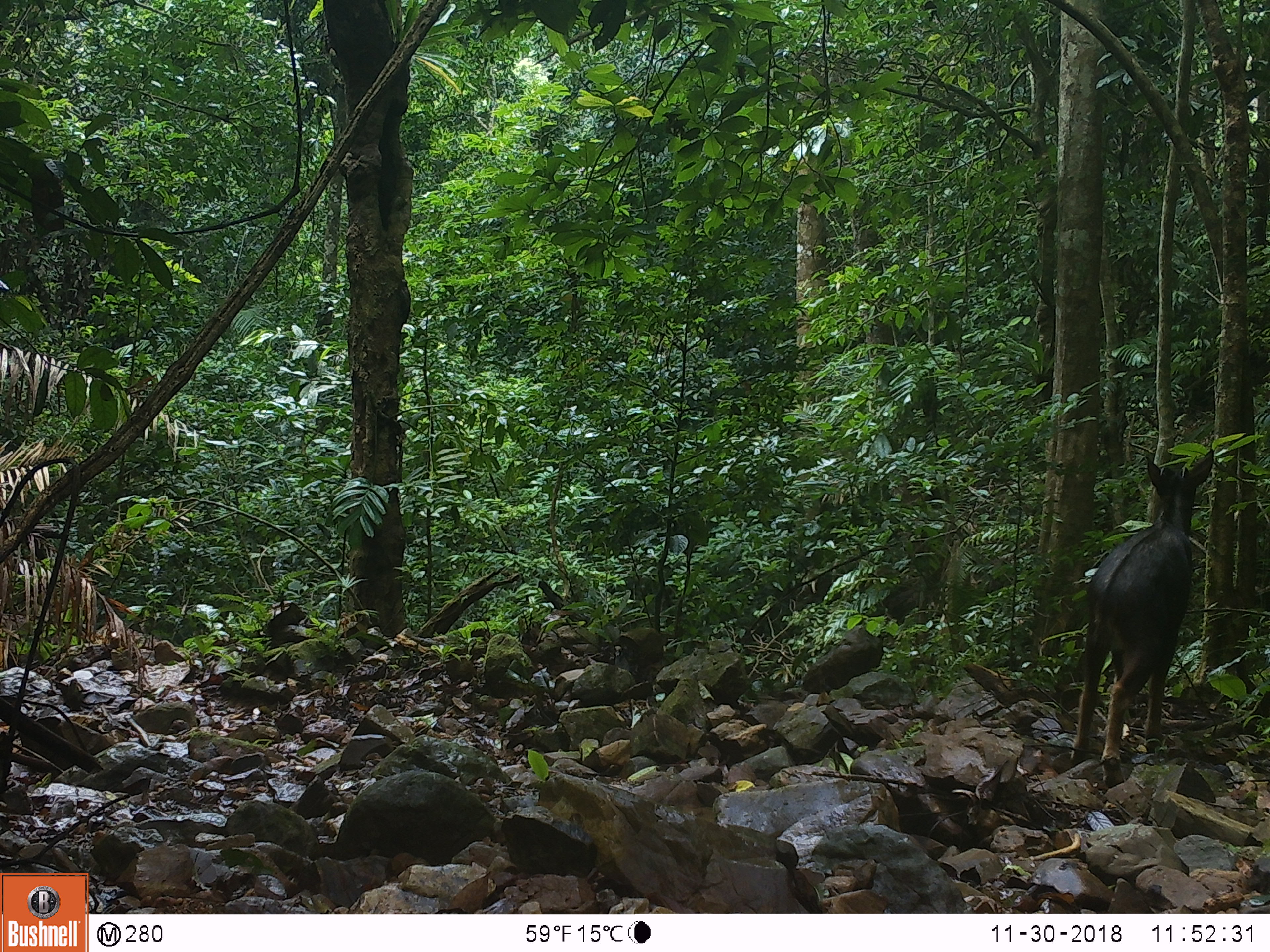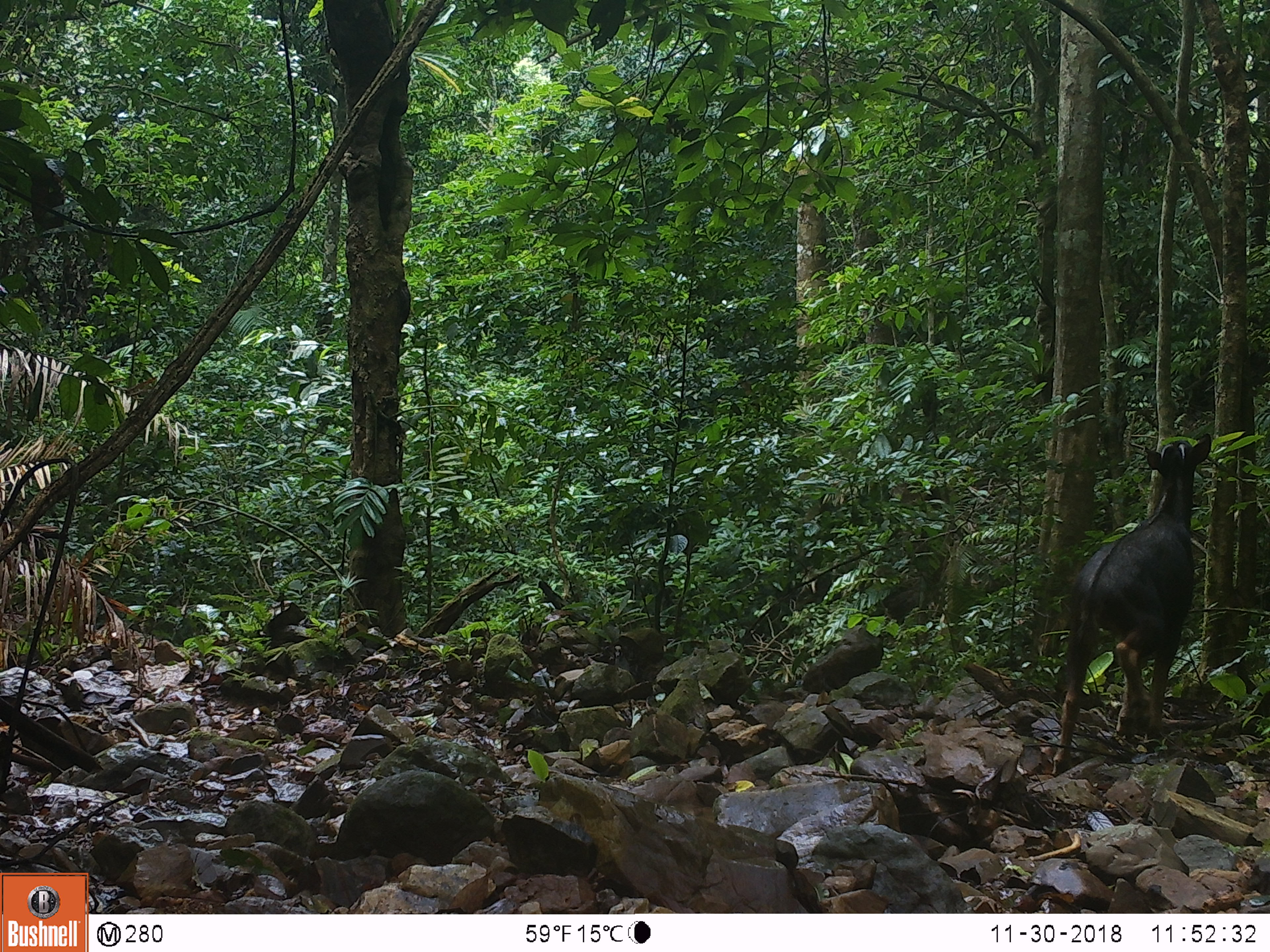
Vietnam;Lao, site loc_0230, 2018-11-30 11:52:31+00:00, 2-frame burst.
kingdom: Animalia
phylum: Chordata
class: Mammalia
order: Artiodactyla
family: Bovidae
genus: Capricornis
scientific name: Capricornis sumatraensis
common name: chinese serow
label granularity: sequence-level